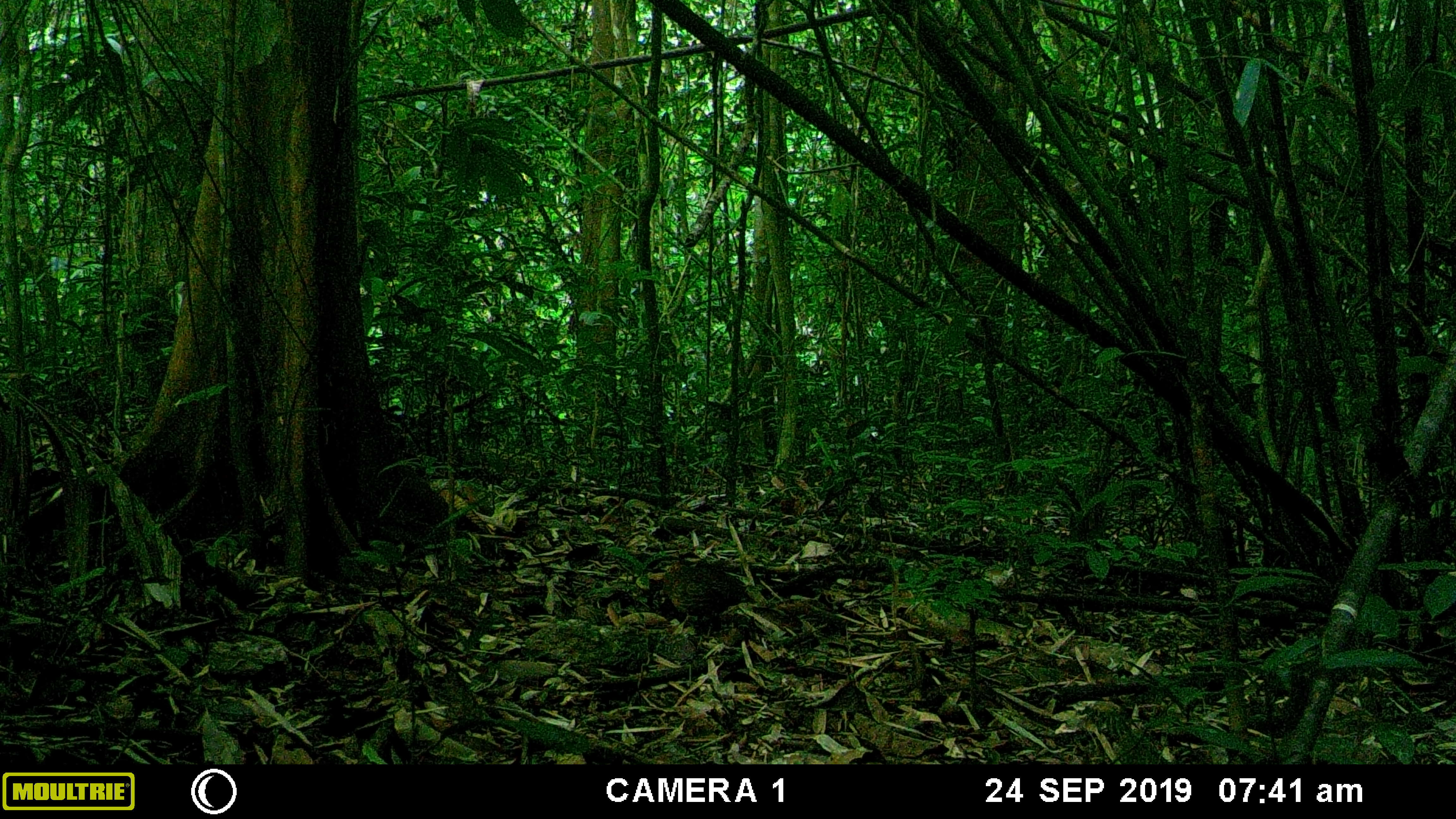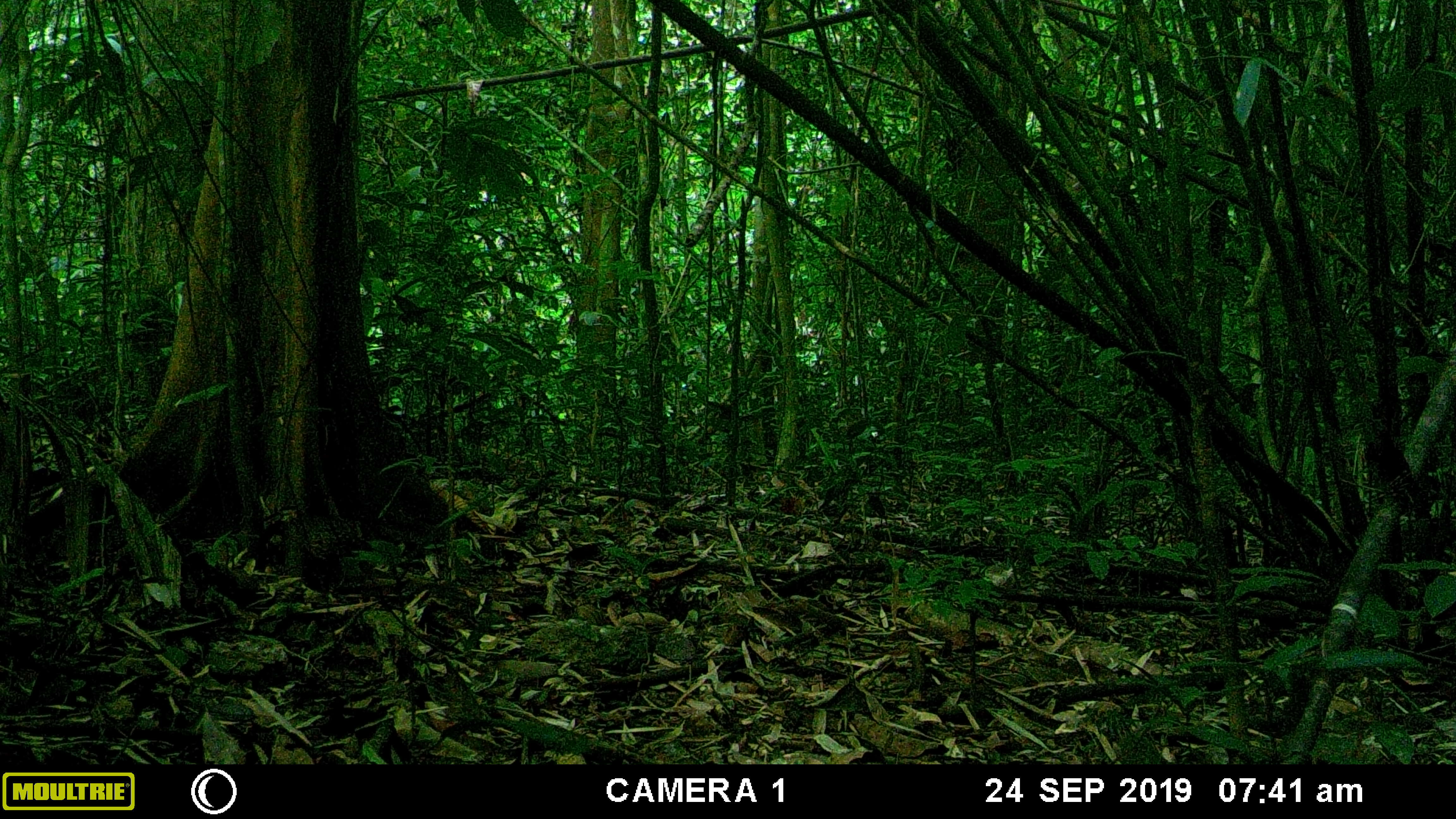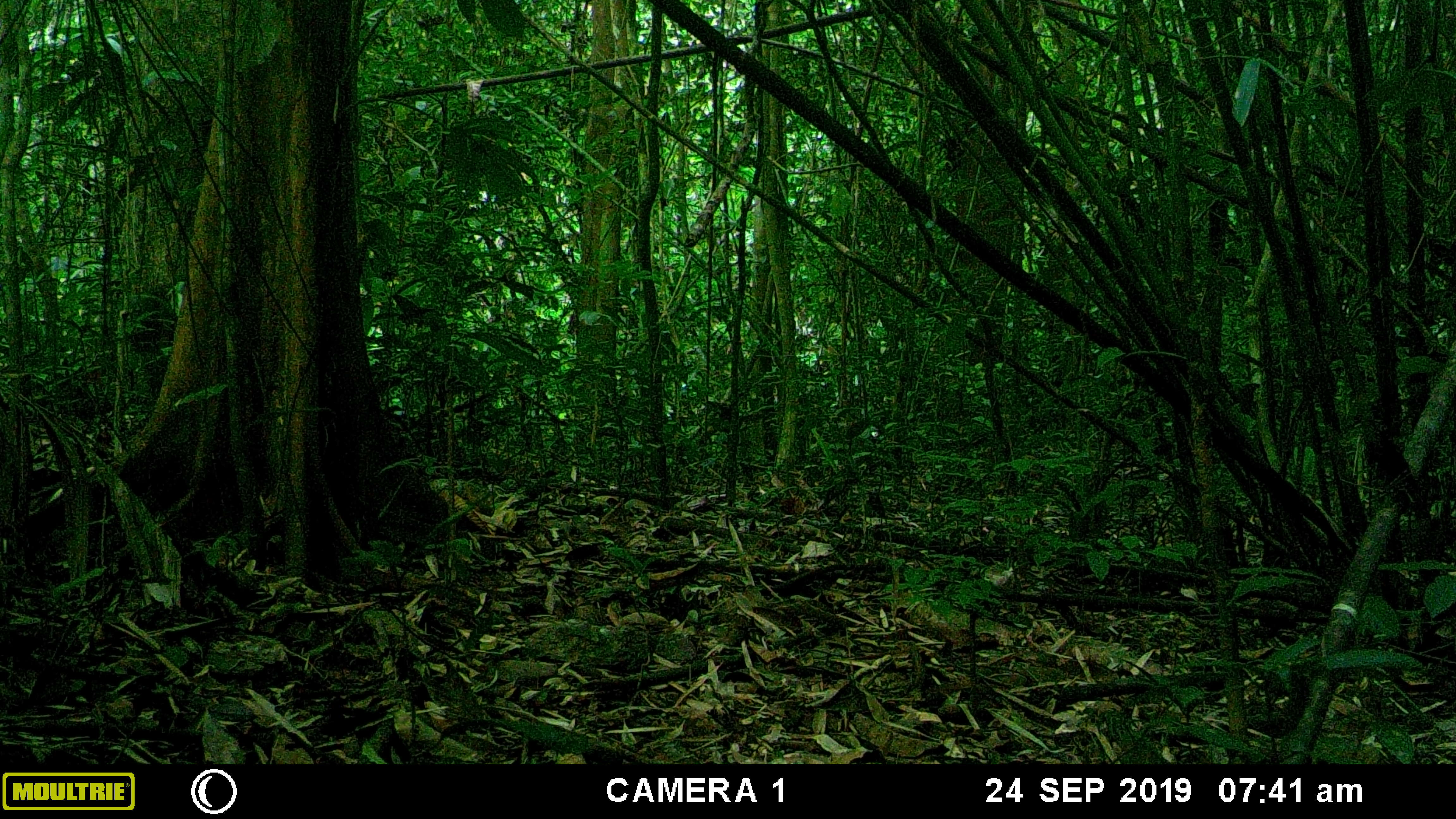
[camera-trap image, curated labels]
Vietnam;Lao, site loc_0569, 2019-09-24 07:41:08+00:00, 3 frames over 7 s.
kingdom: Animalia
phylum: Chordata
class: Aves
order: Galliformes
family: Phasianidae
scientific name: Phasianidae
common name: partridge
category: unidentified partridge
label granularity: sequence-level